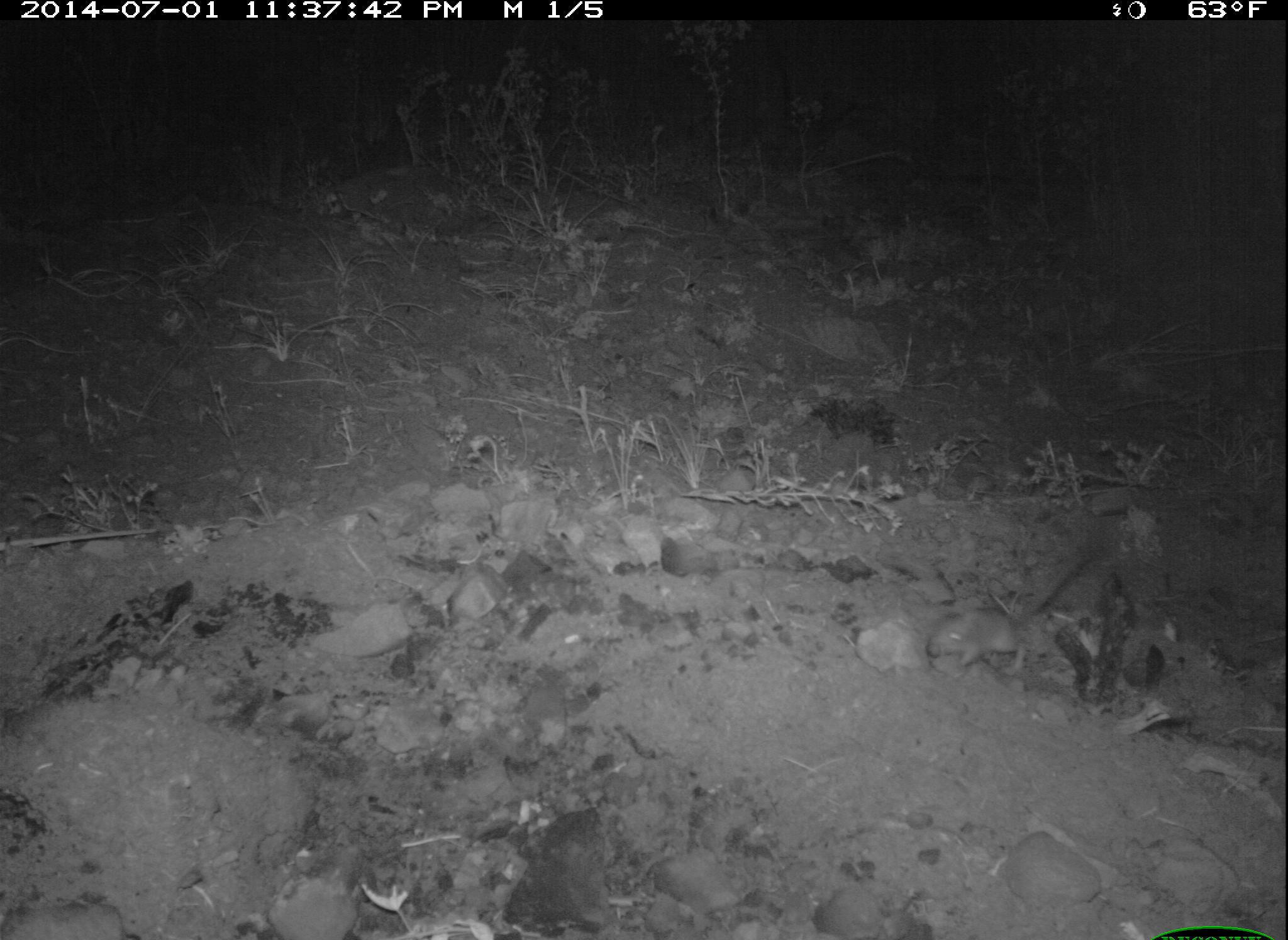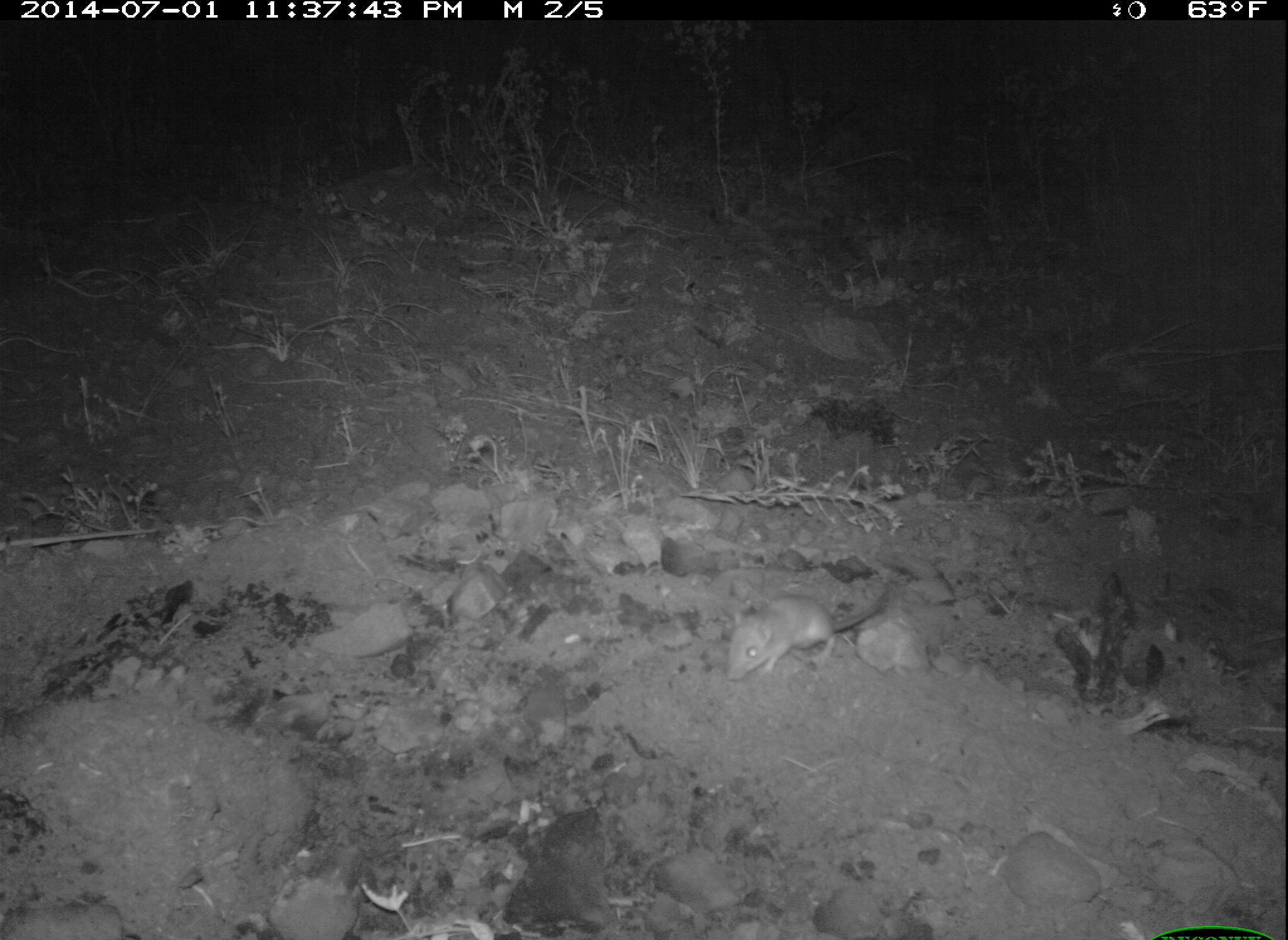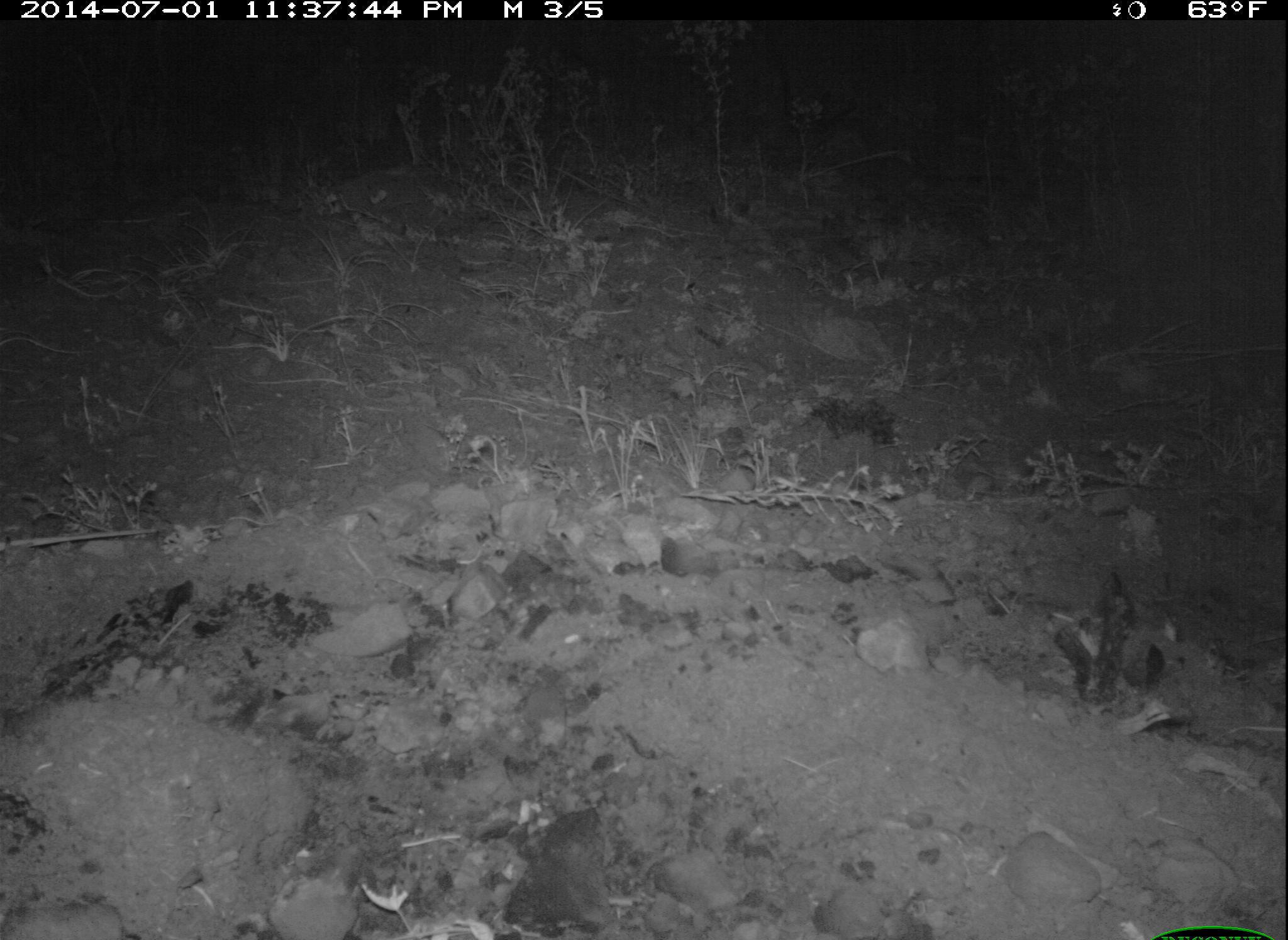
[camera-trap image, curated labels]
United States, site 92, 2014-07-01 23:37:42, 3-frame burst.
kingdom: Animalia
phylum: Chordata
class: Mammalia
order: Rodentia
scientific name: Rodentia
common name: rodent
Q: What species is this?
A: Rodent (Rodentia).